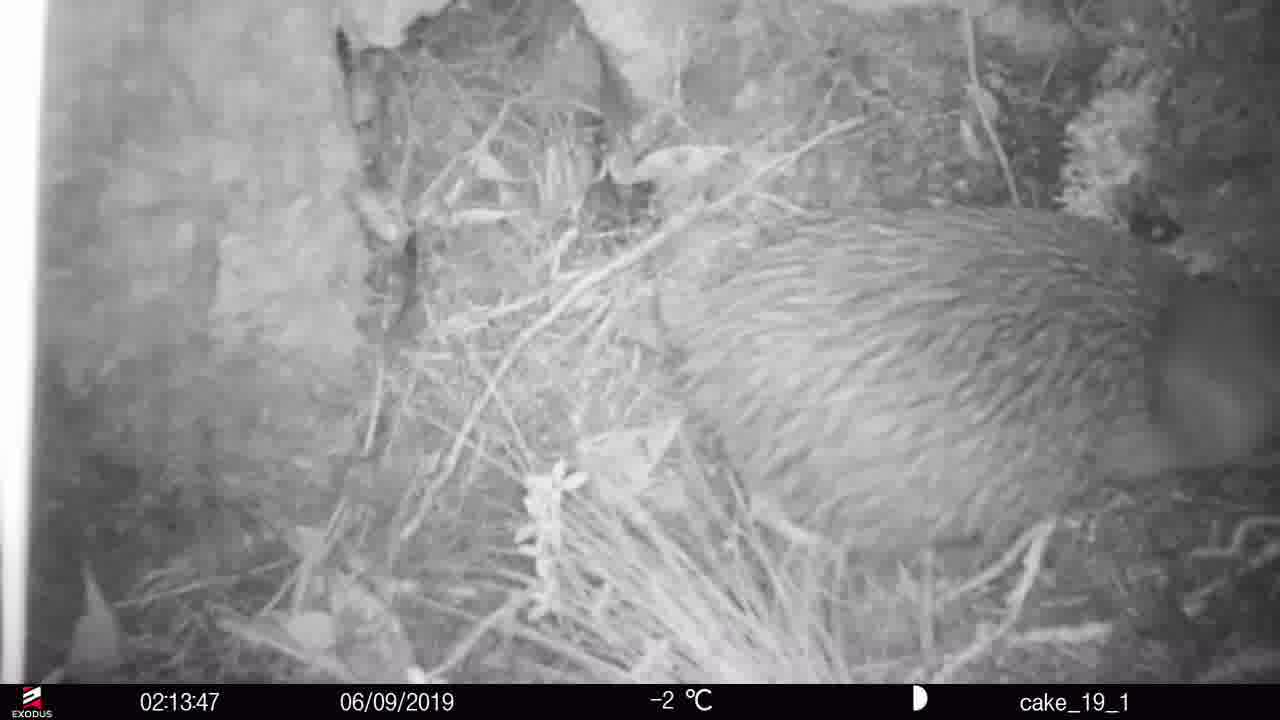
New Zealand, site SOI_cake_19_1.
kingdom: Animalia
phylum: Chordata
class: Aves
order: Apterygiformes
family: Apterygidae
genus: Apteryx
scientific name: Apteryx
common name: kiwi